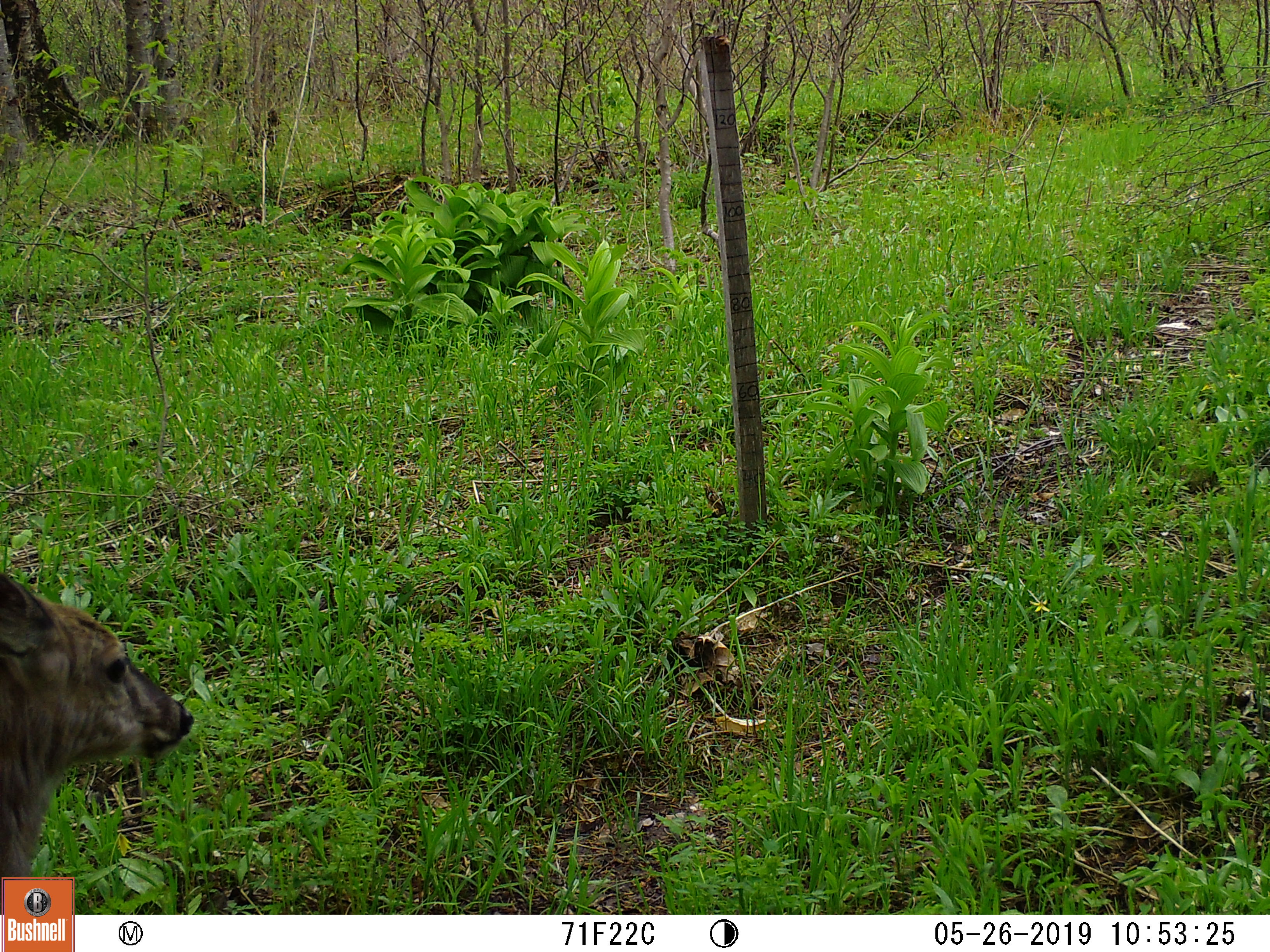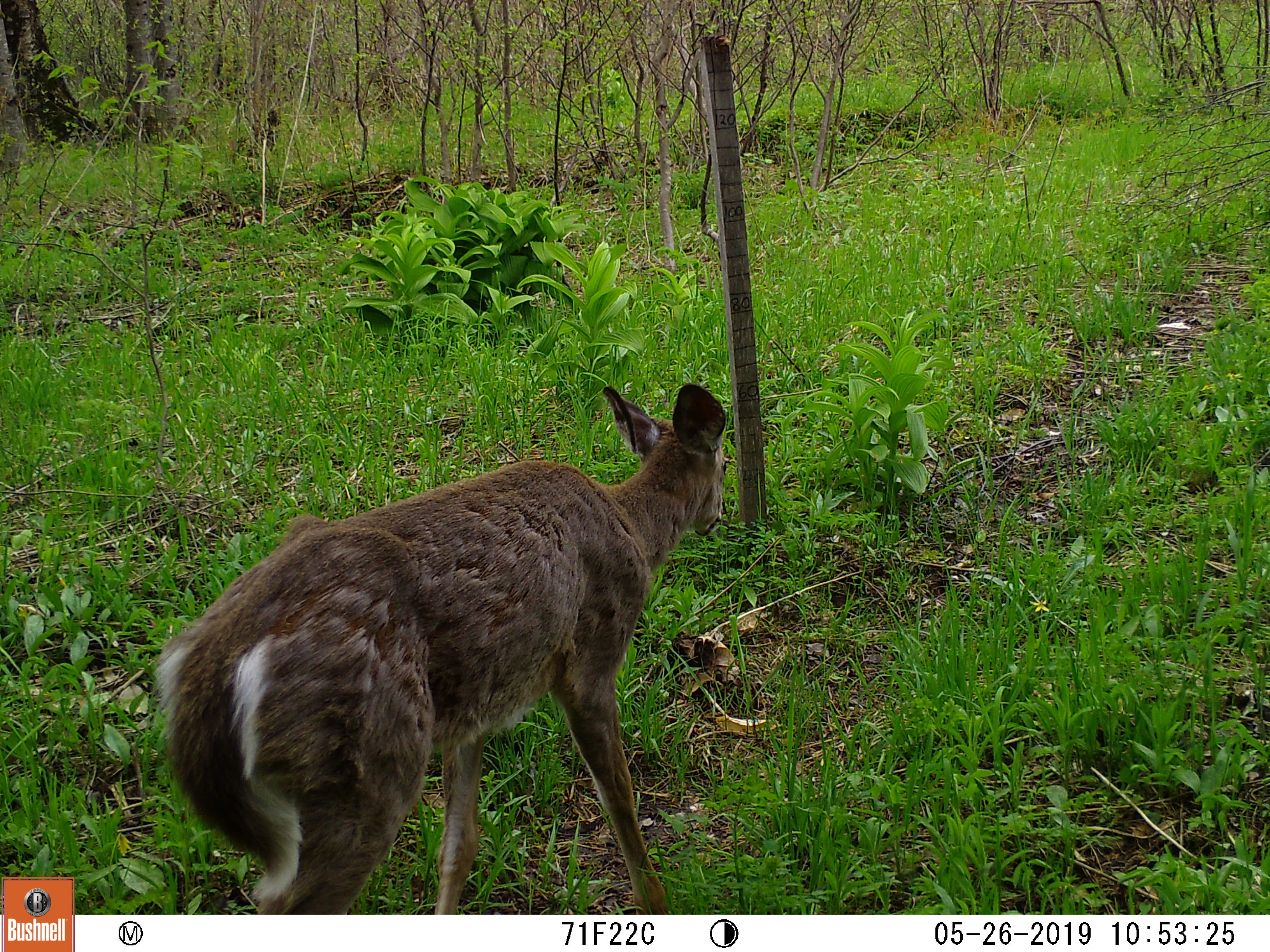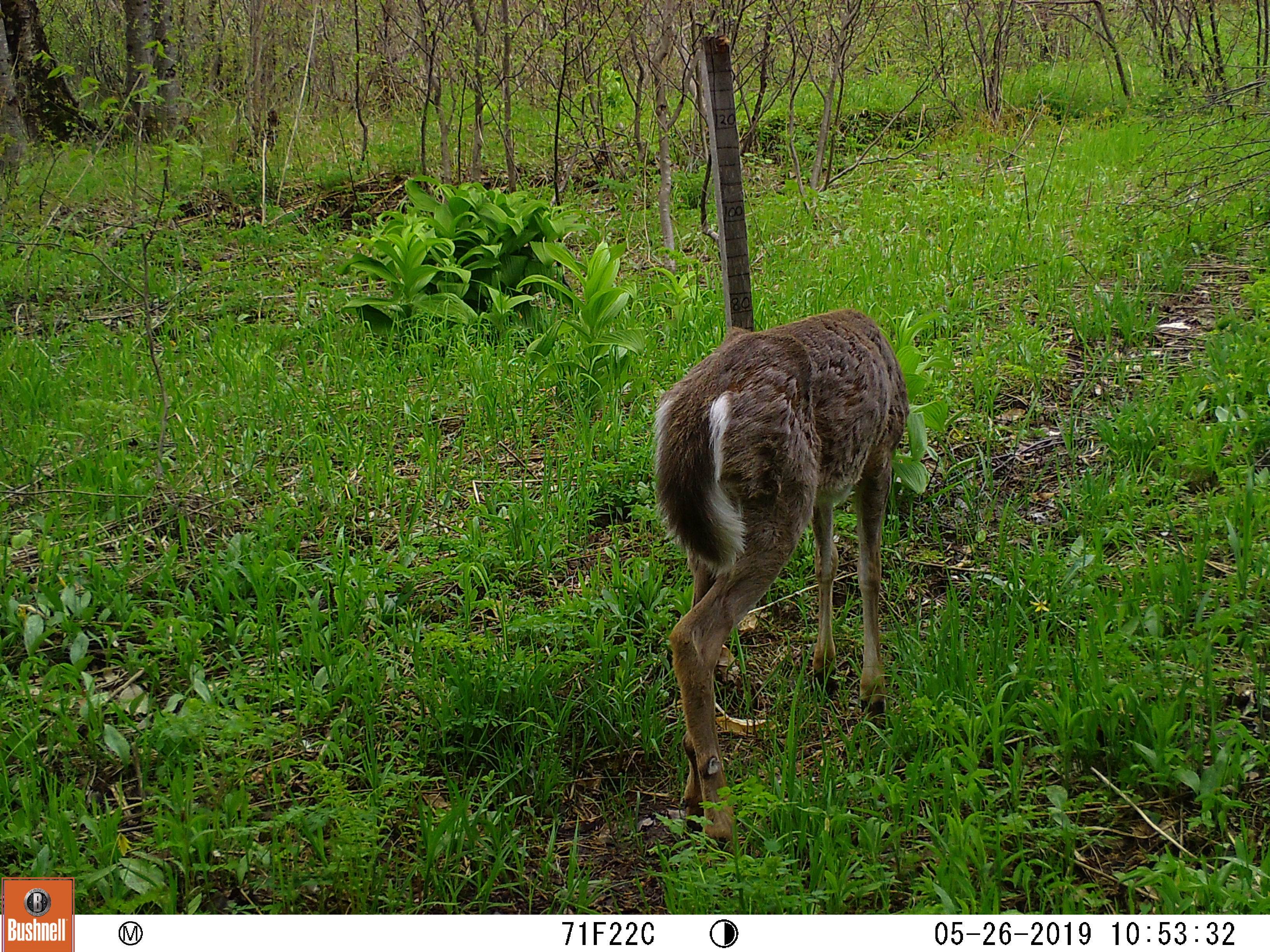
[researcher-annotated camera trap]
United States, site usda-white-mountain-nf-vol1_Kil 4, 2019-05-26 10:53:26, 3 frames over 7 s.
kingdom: Animalia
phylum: Chordata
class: Mammalia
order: Artiodactyla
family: Cervidae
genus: Odocoileus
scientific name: Odocoileus virginianus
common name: white-tailed deer